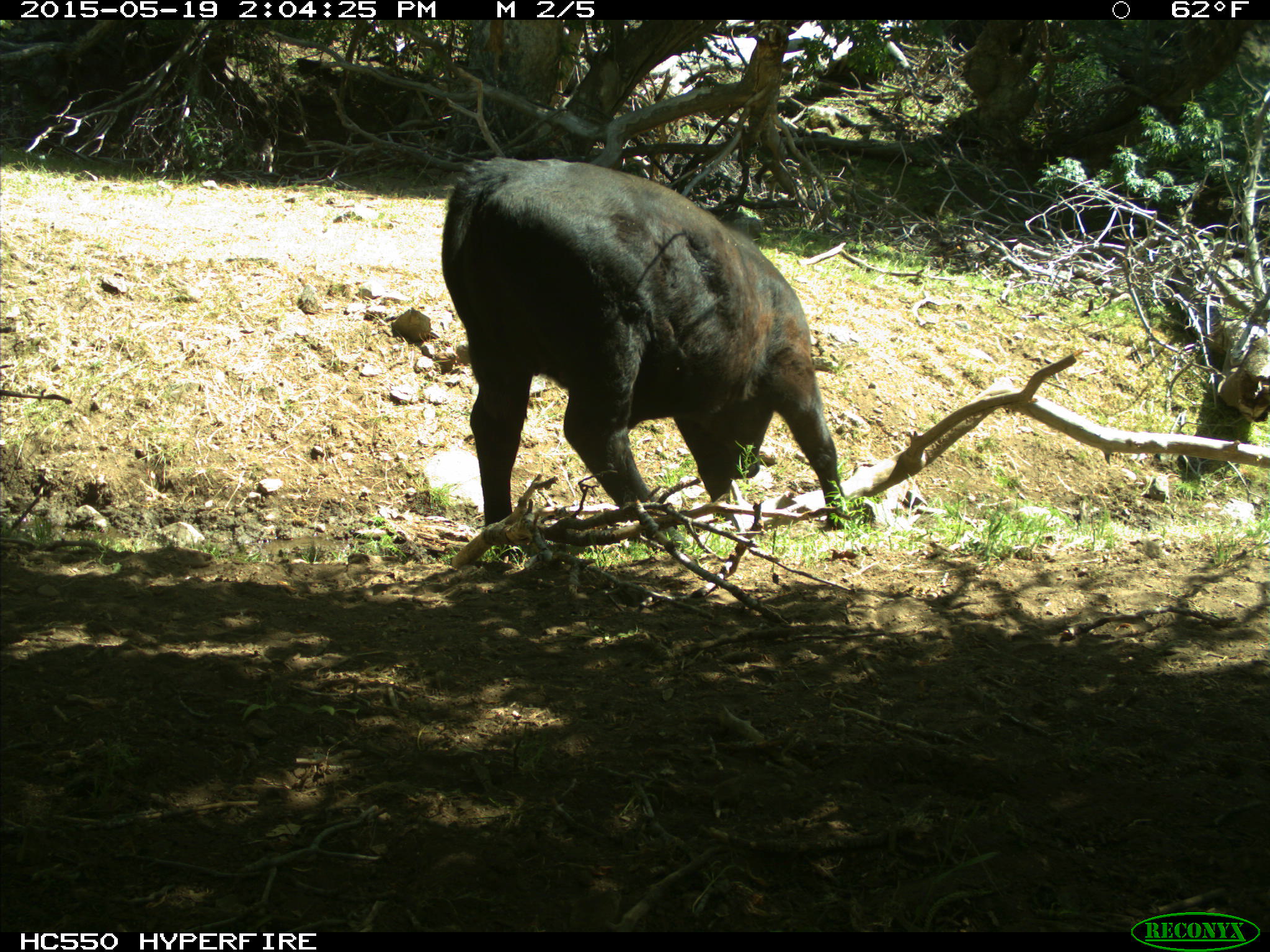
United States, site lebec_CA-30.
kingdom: Animalia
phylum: Chordata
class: Mammalia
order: Artiodactyla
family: Bovidae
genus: Bos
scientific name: Bos taurus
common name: domestic cow